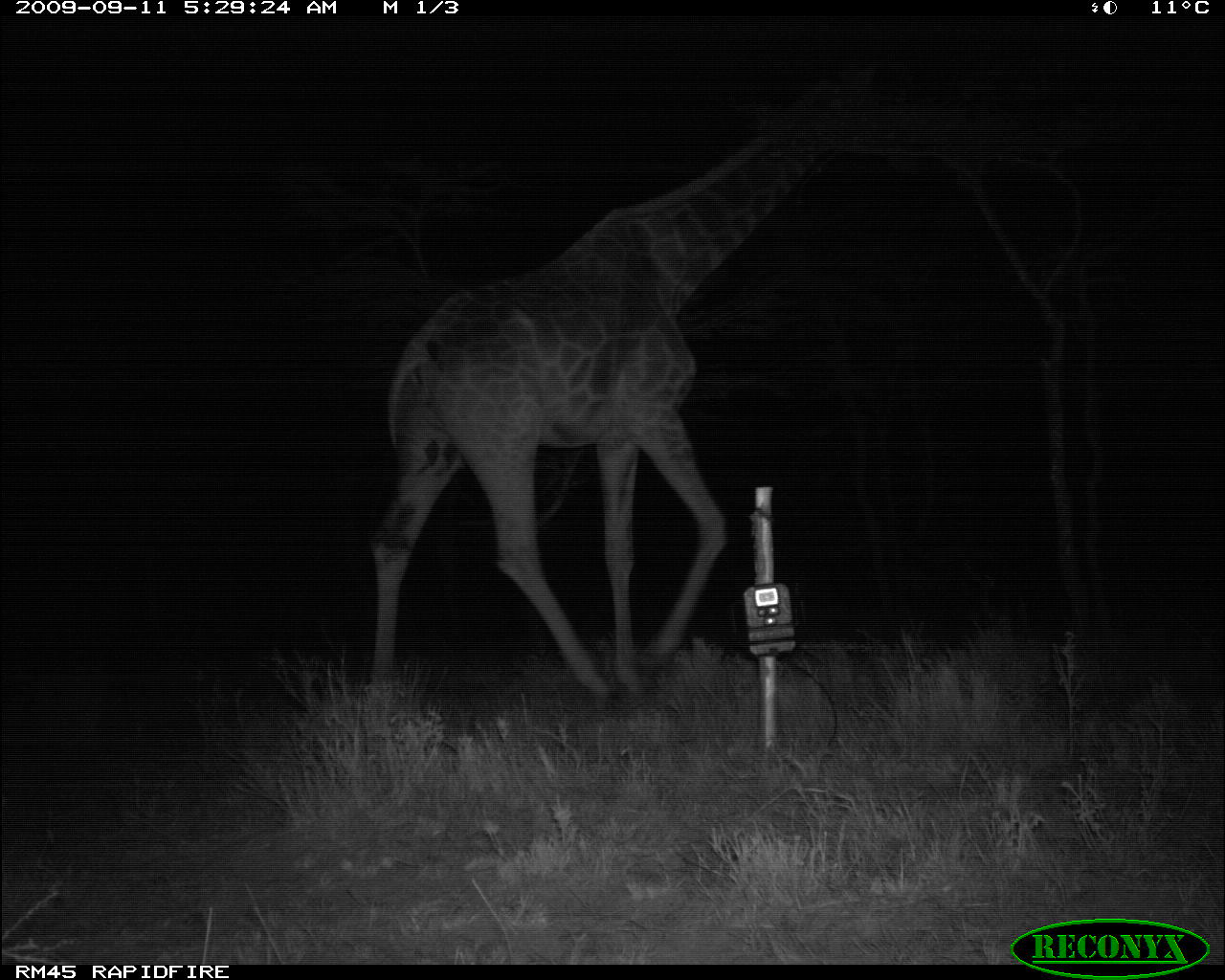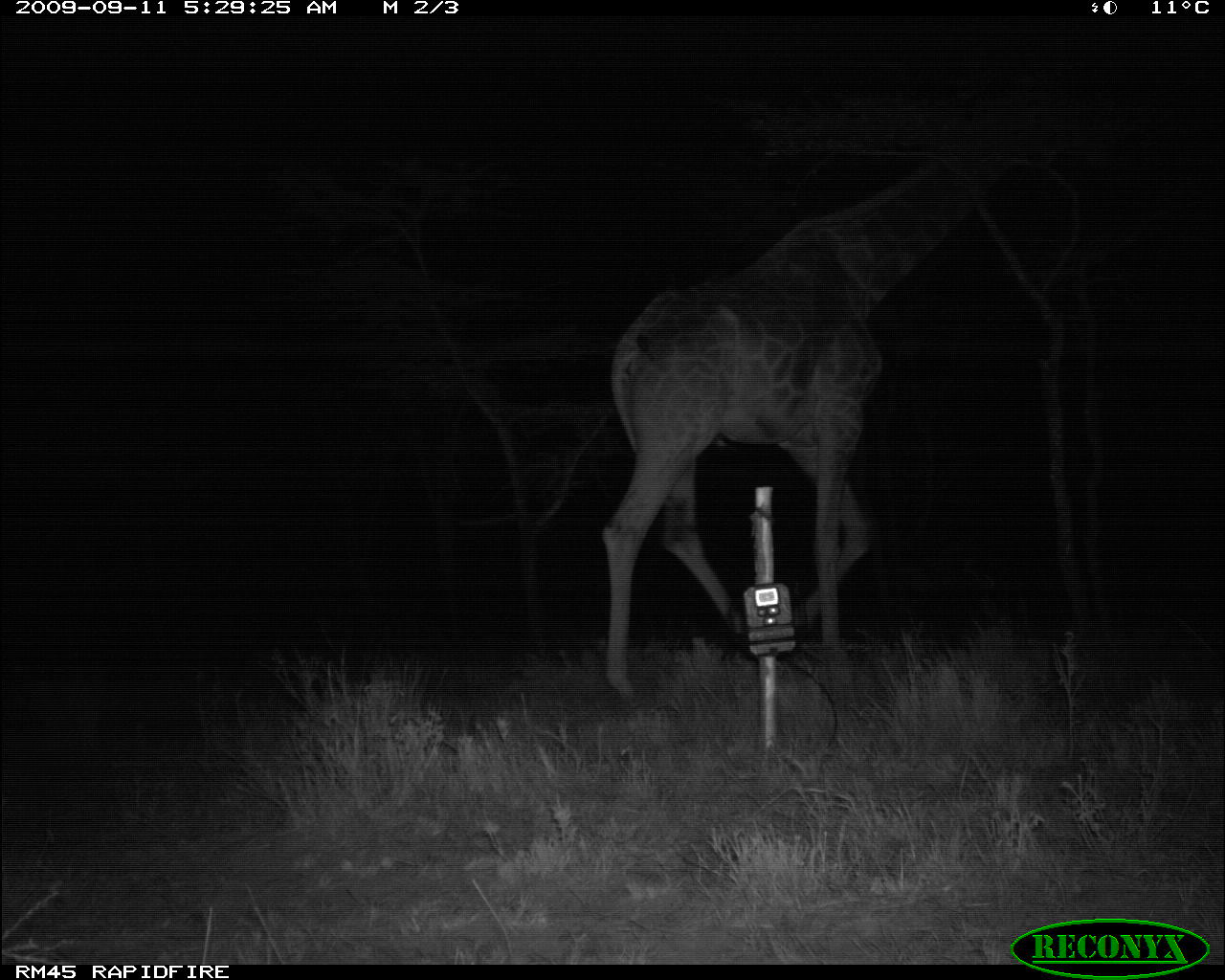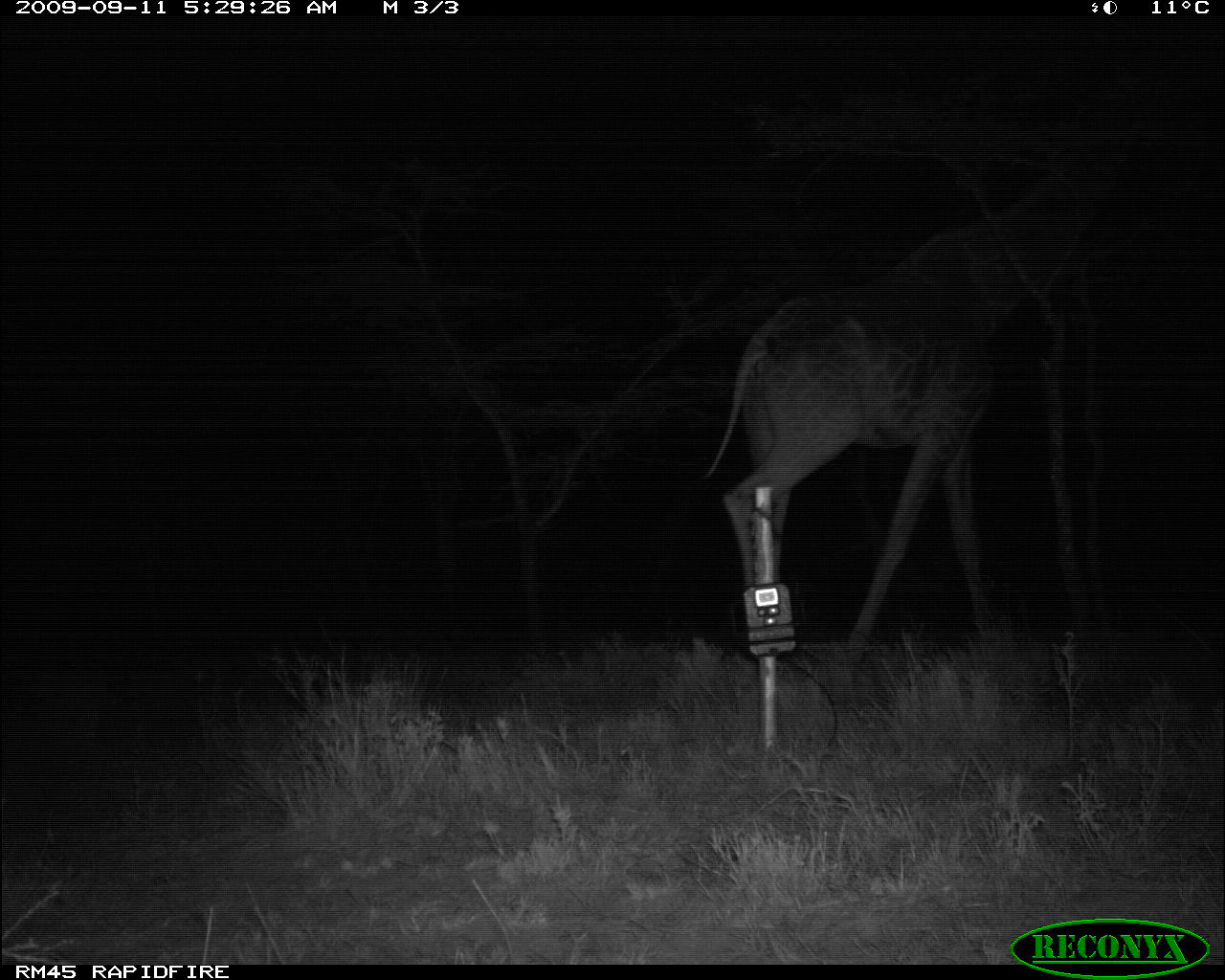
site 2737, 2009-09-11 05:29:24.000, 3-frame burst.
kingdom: Animalia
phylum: Chordata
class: Mammalia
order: Artiodactyla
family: Giraffidae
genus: Giraffa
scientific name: Giraffa camelopardalis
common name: giraffe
Giraffa camelopardalis (giraffe), count 1.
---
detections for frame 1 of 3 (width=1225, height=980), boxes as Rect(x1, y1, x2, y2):
giraffa camelopardalis: Rect(364, 45, 914, 708)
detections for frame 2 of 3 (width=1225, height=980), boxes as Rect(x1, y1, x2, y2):
giraffa camelopardalis: Rect(593, 103, 1059, 700)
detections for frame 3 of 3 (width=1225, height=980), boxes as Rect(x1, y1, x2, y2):
giraffa camelopardalis: Rect(703, 110, 1128, 671)